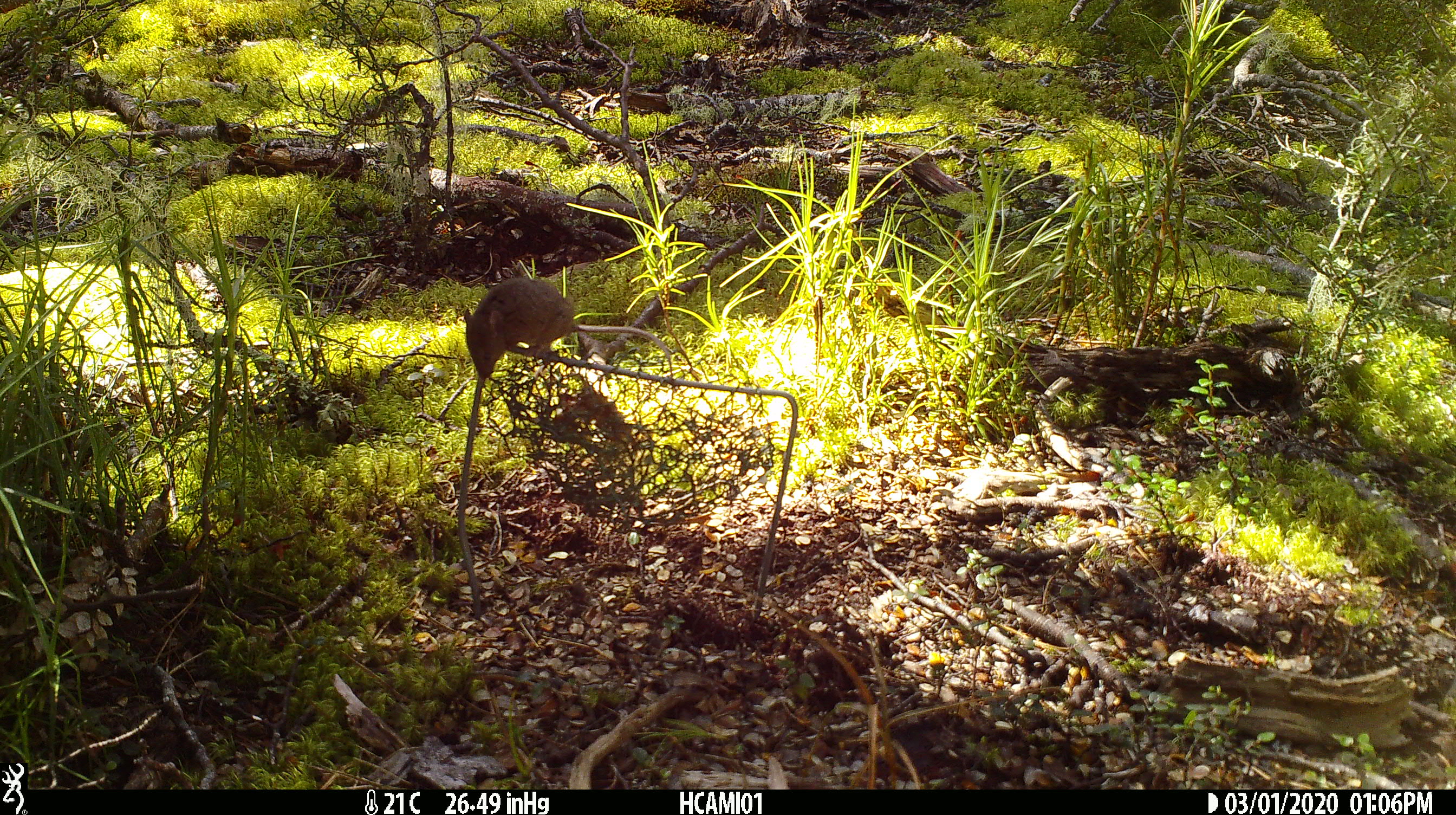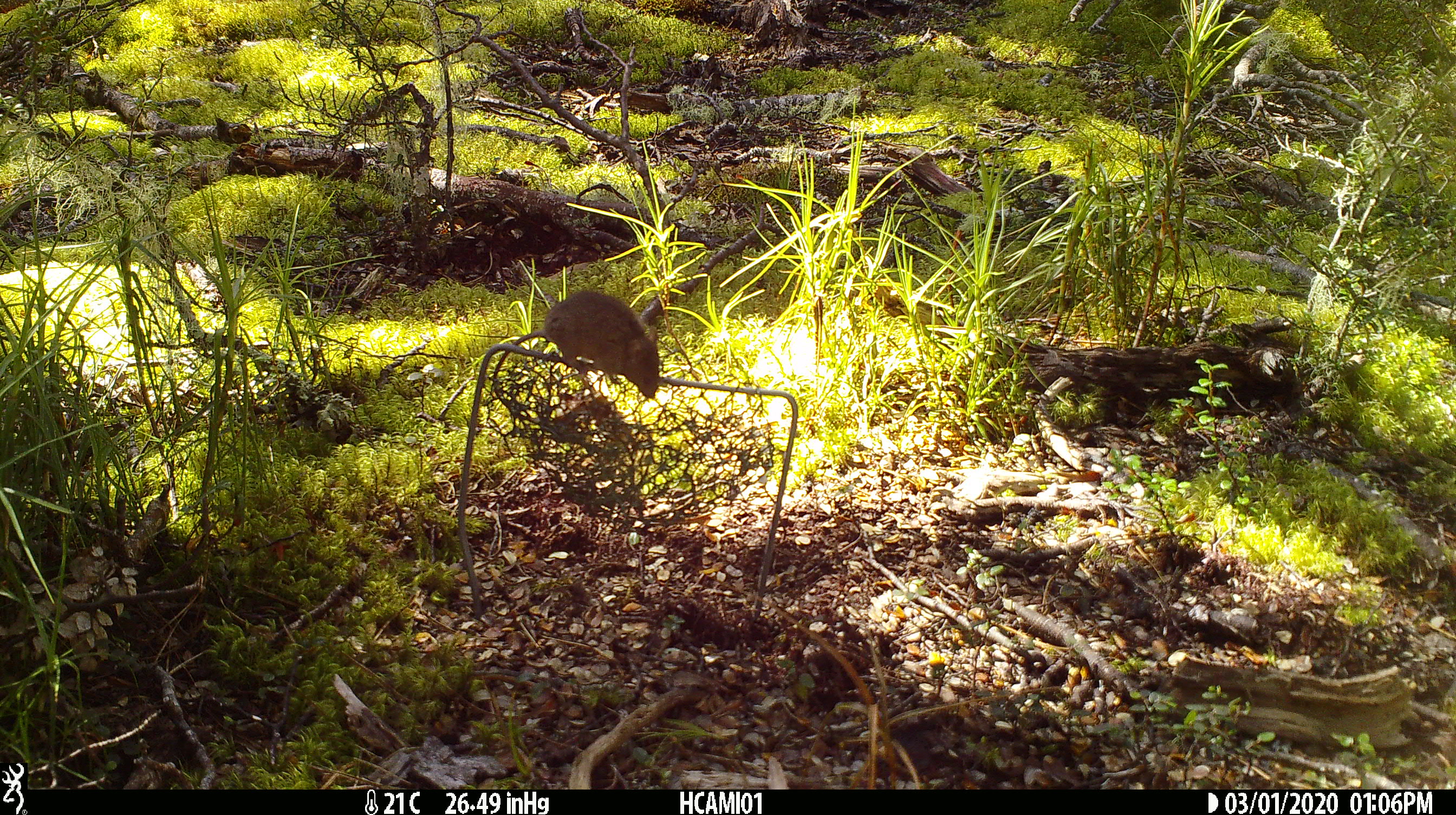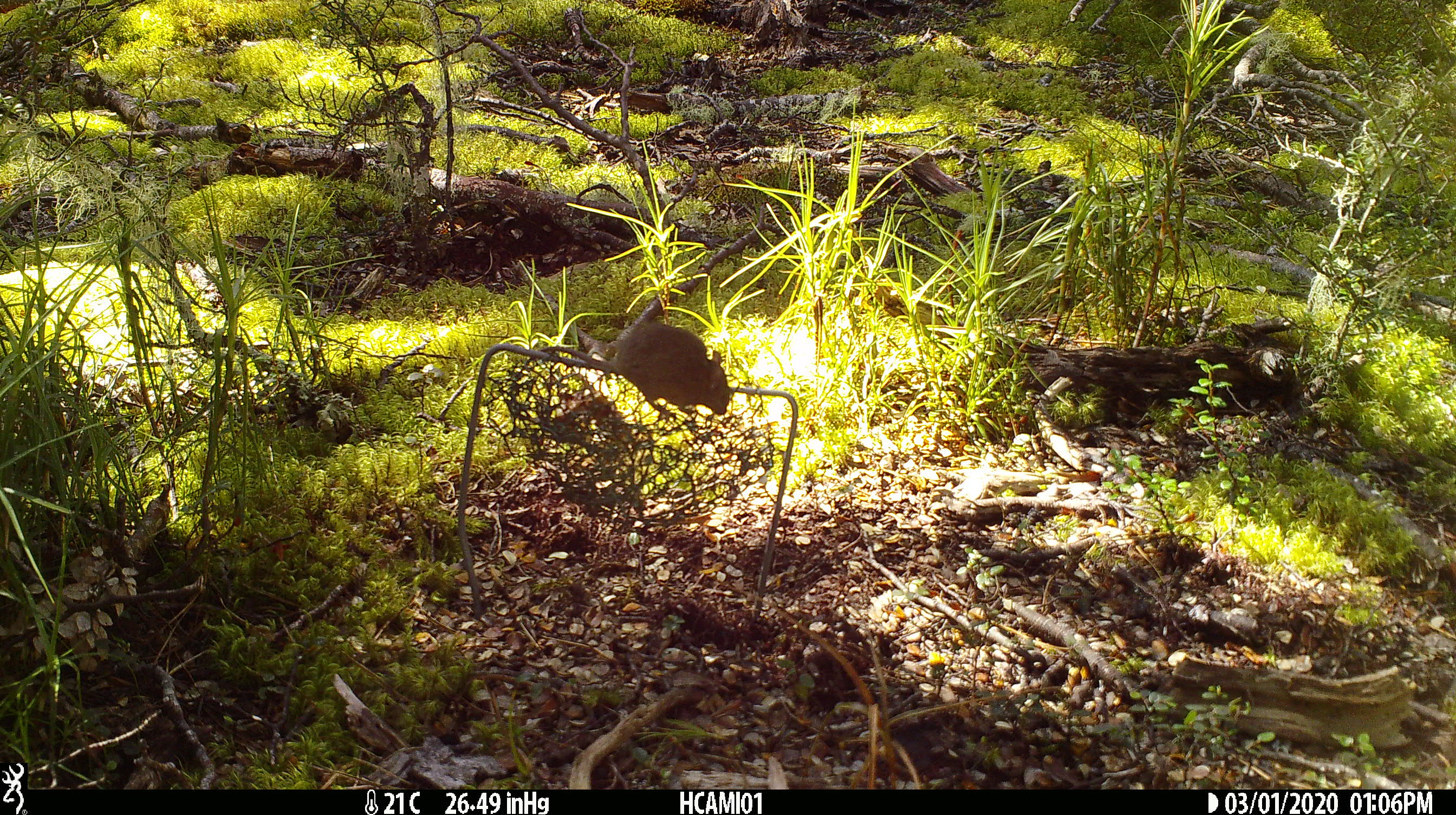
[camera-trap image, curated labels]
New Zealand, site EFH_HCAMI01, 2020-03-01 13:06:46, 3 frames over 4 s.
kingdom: Animalia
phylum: Chordata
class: Mammalia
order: Rodentia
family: Muridae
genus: Mus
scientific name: Mus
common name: mouse